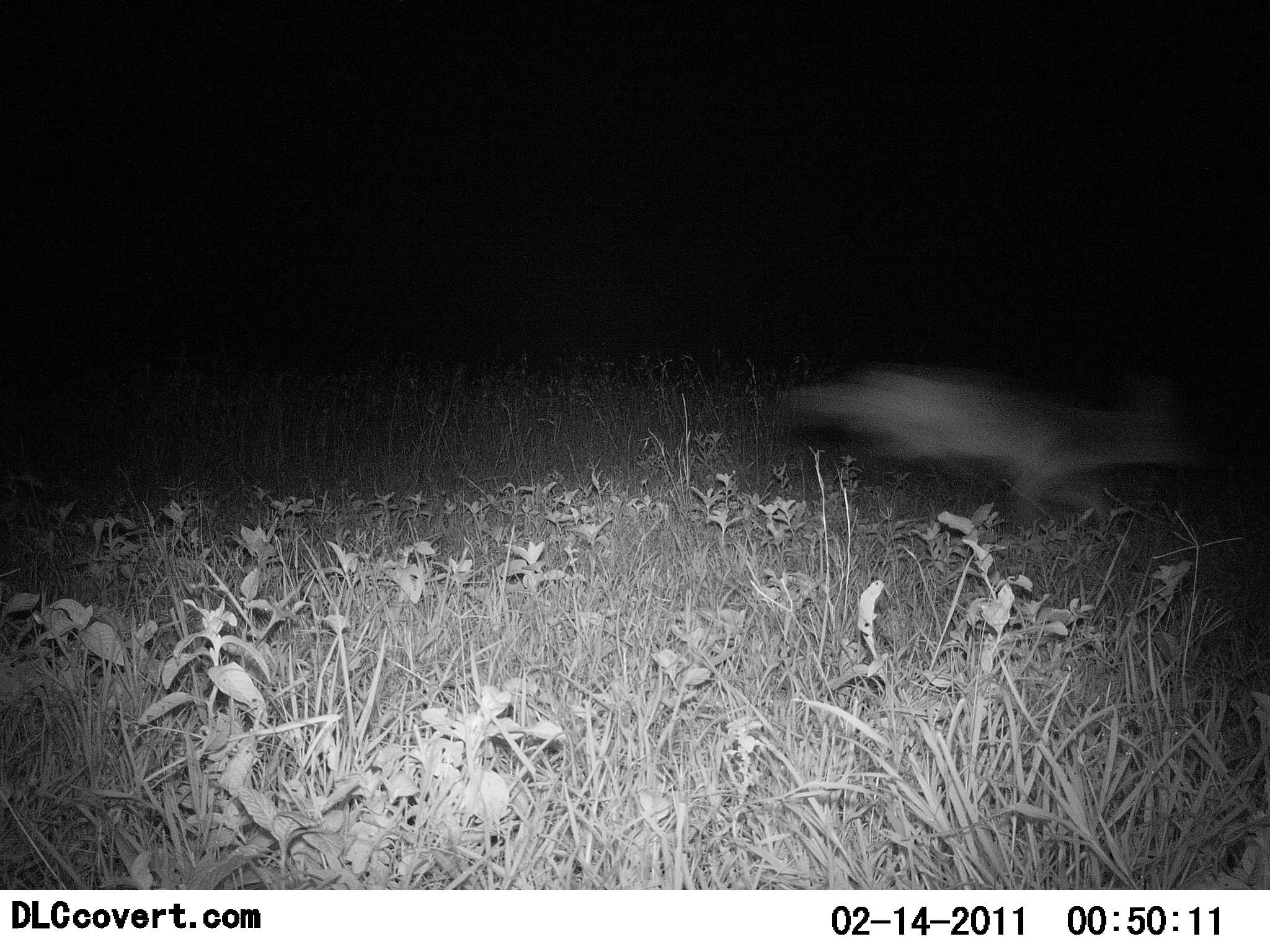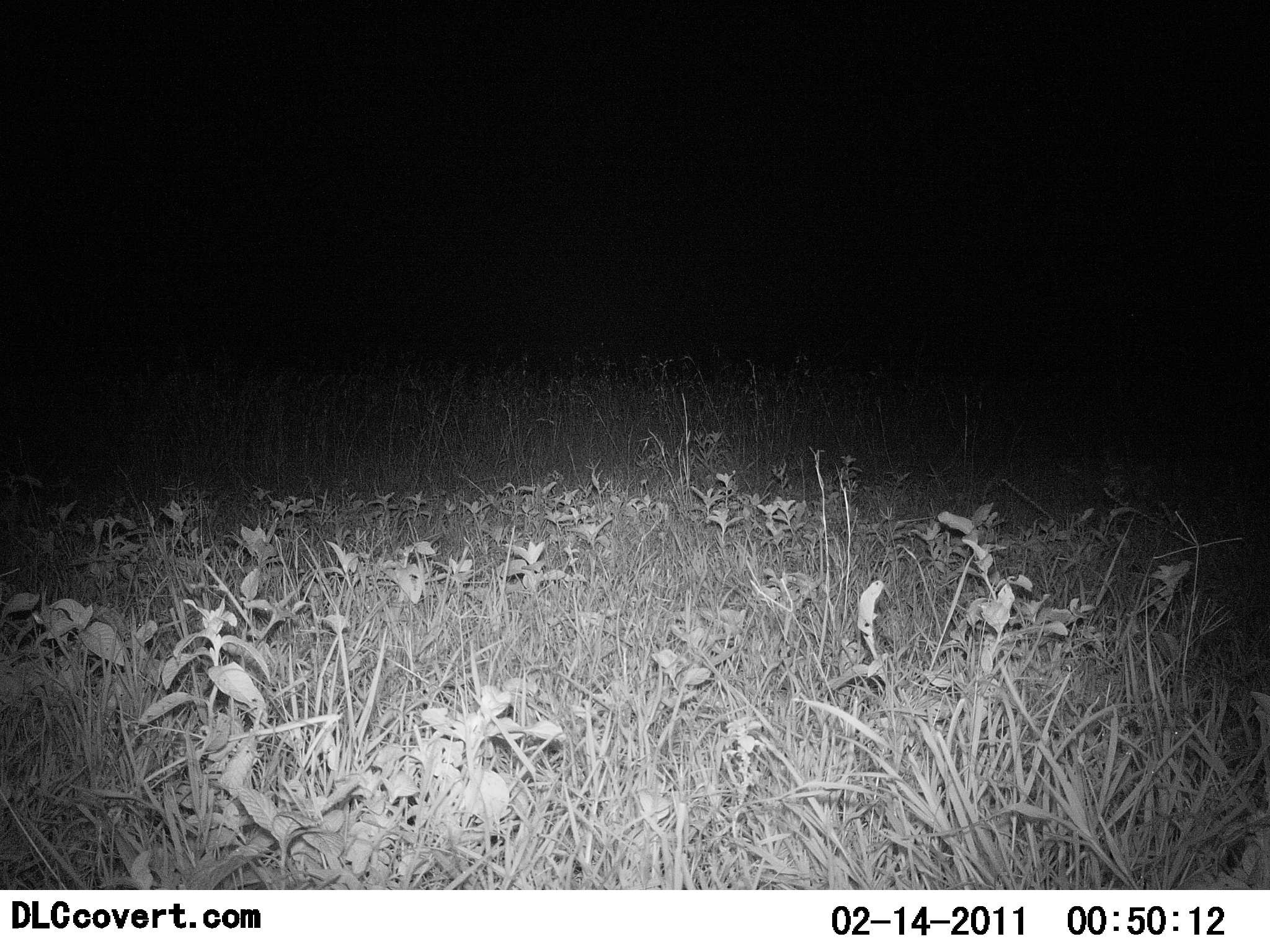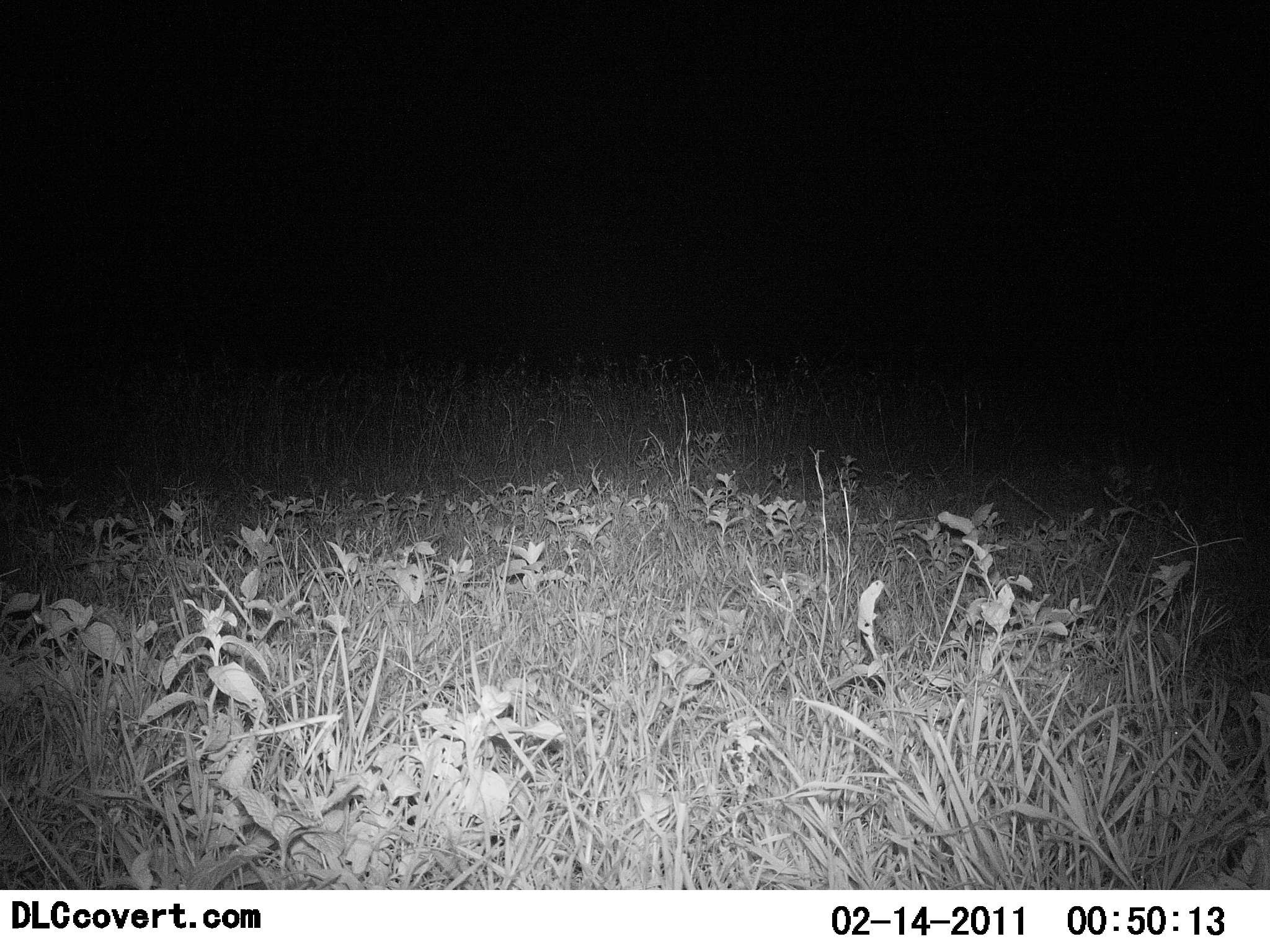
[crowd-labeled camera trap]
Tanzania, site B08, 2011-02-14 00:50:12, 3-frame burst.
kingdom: Animalia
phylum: Chordata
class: Mammalia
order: Carnivora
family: Canidae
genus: Otocyon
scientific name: Otocyon megalotis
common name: bat-eared fox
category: batearedfox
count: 1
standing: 0%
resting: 0%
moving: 100%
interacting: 0%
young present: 0%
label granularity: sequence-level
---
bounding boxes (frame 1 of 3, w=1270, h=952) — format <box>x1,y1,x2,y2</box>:
animal: <box>770,358,1215,562</box>